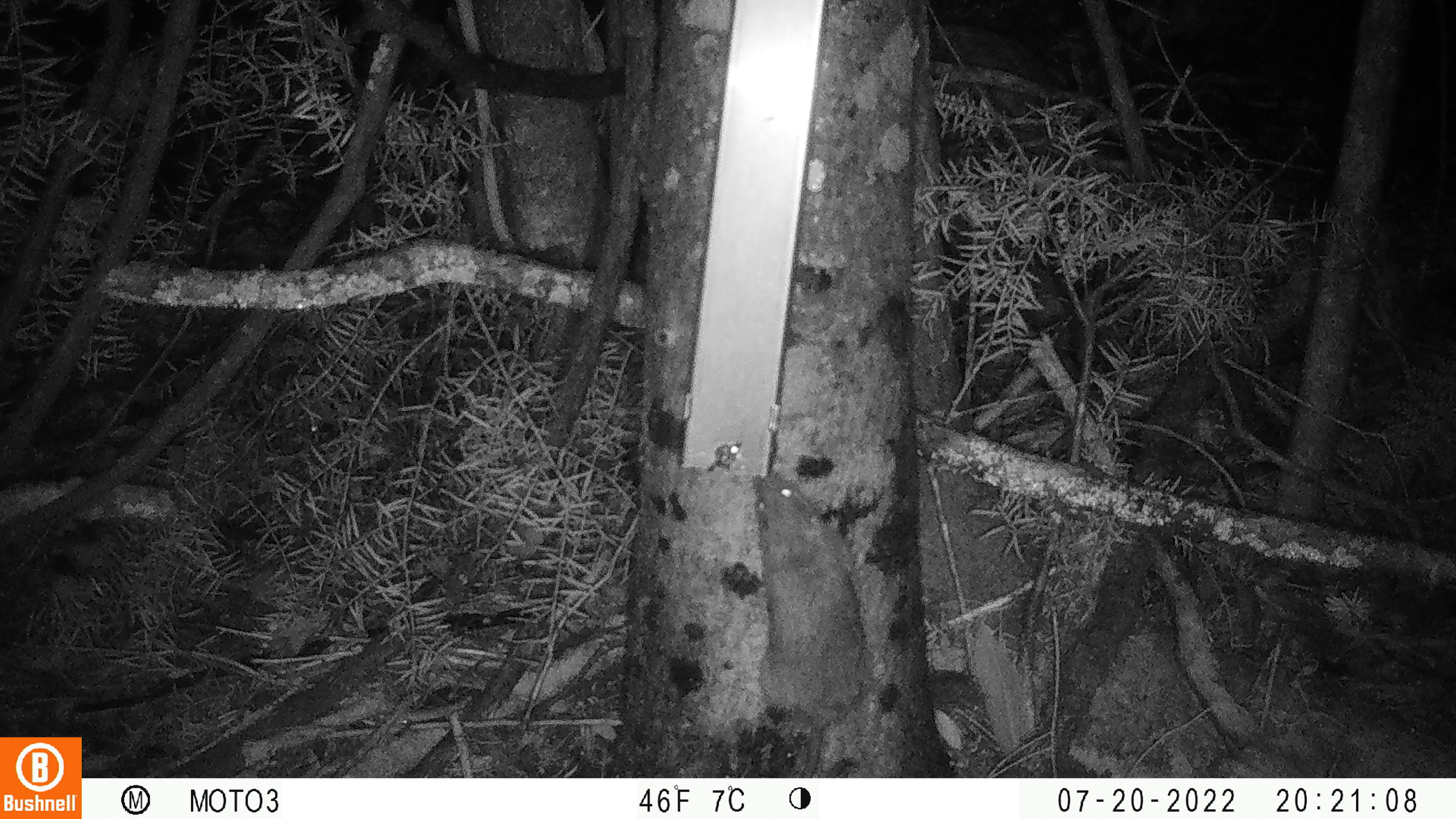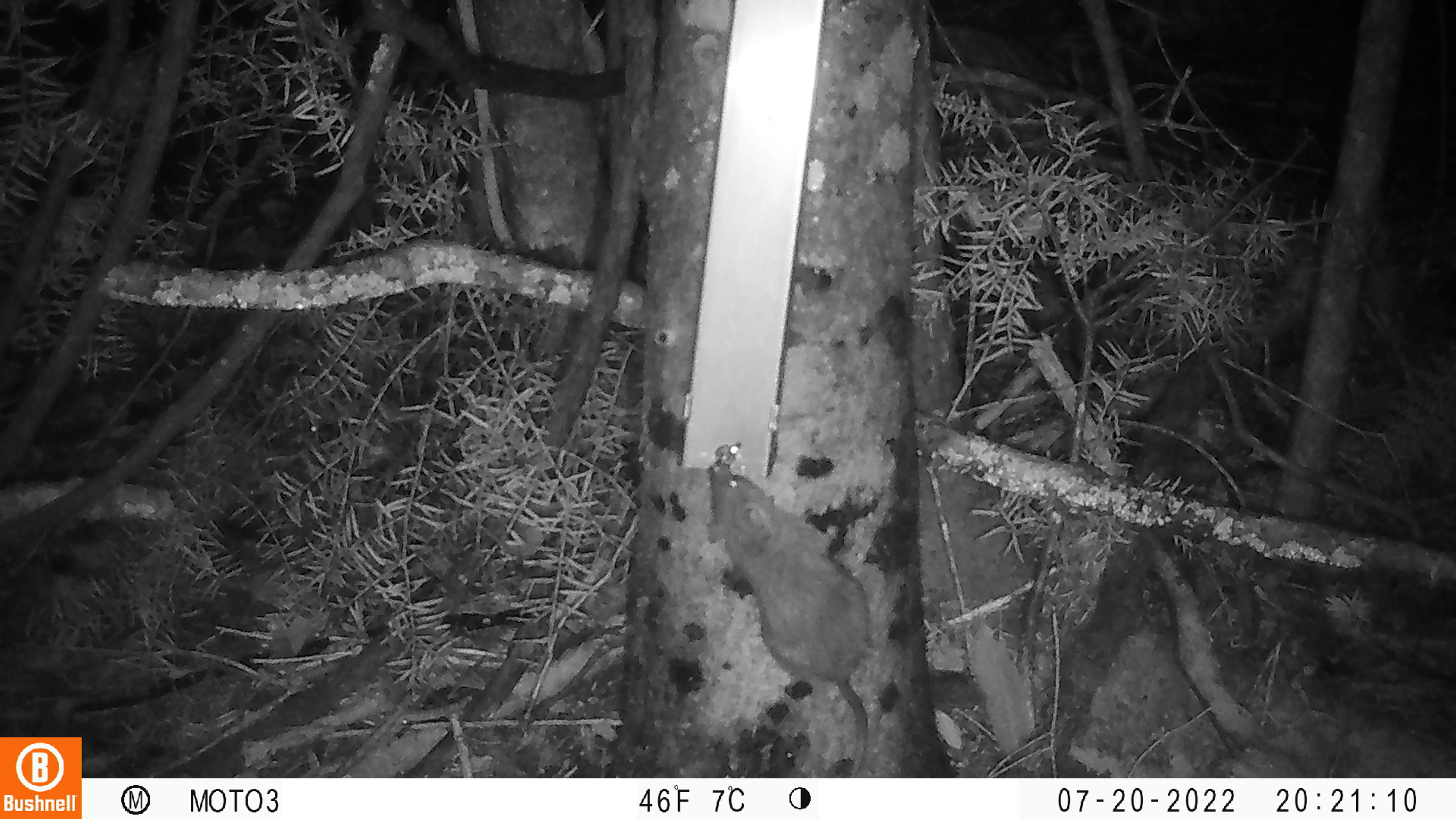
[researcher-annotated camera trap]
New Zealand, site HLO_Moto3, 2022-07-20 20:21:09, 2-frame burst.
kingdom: Animalia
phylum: Chordata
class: Mammalia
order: Rodentia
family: Muridae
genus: Rattus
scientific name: Rattus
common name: rat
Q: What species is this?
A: Rat (Rattus).